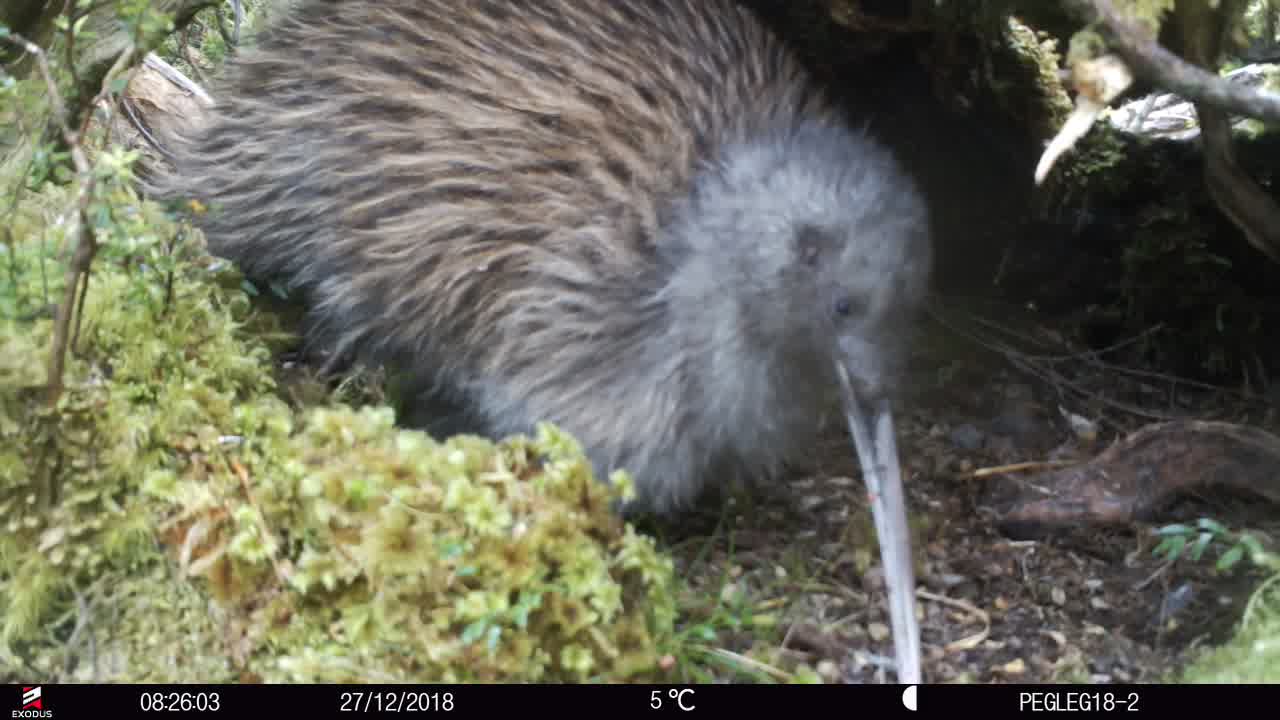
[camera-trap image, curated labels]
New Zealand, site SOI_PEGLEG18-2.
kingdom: Animalia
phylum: Chordata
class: Aves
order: Apterygiformes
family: Apterygidae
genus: Apteryx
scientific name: Apteryx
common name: kiwi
Kiwi (Apteryx).